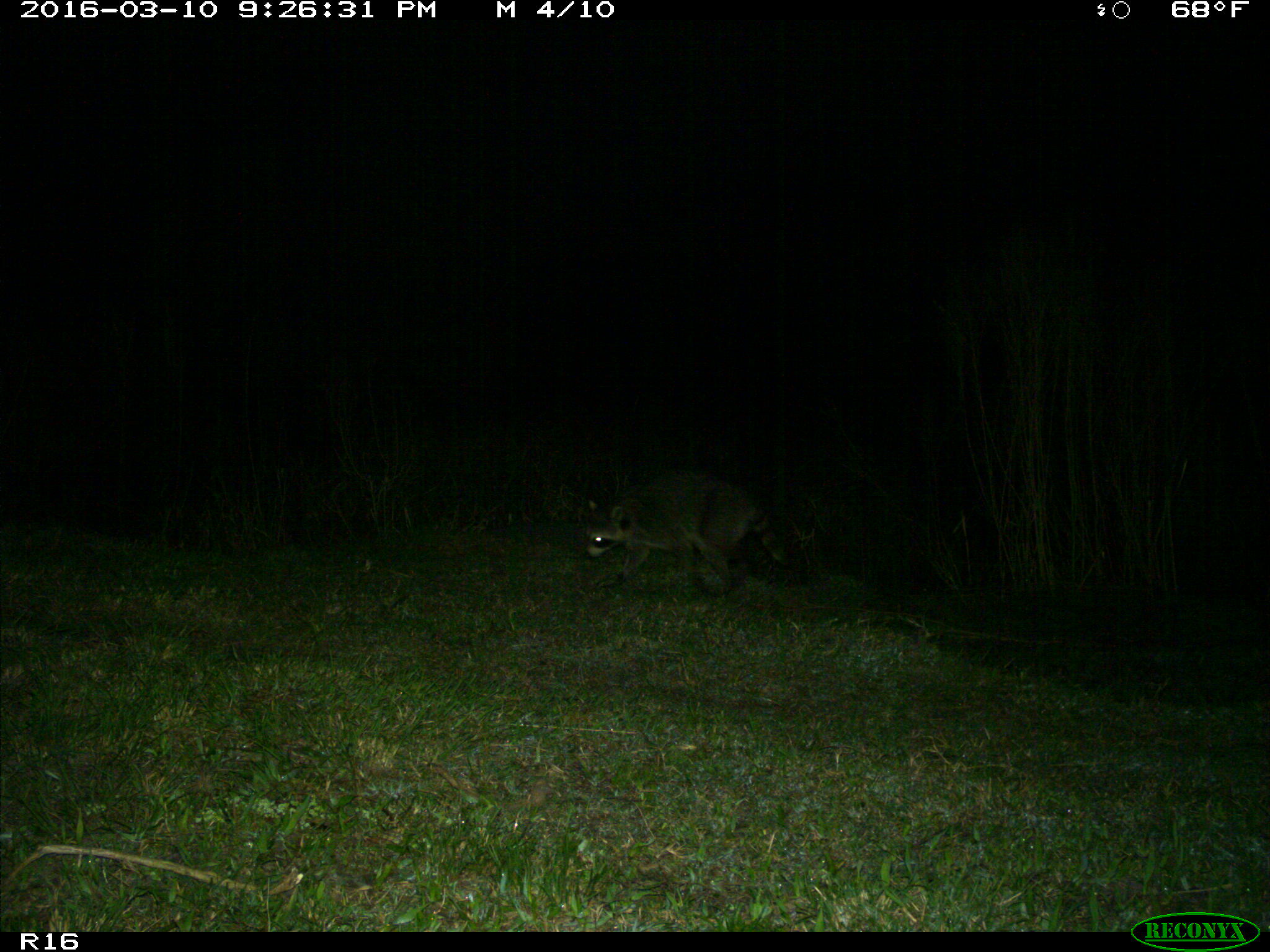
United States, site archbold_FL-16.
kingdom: Animalia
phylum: Chordata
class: Mammalia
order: Carnivora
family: Procyonidae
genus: Procyon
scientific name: Procyon lotor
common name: common raccoon